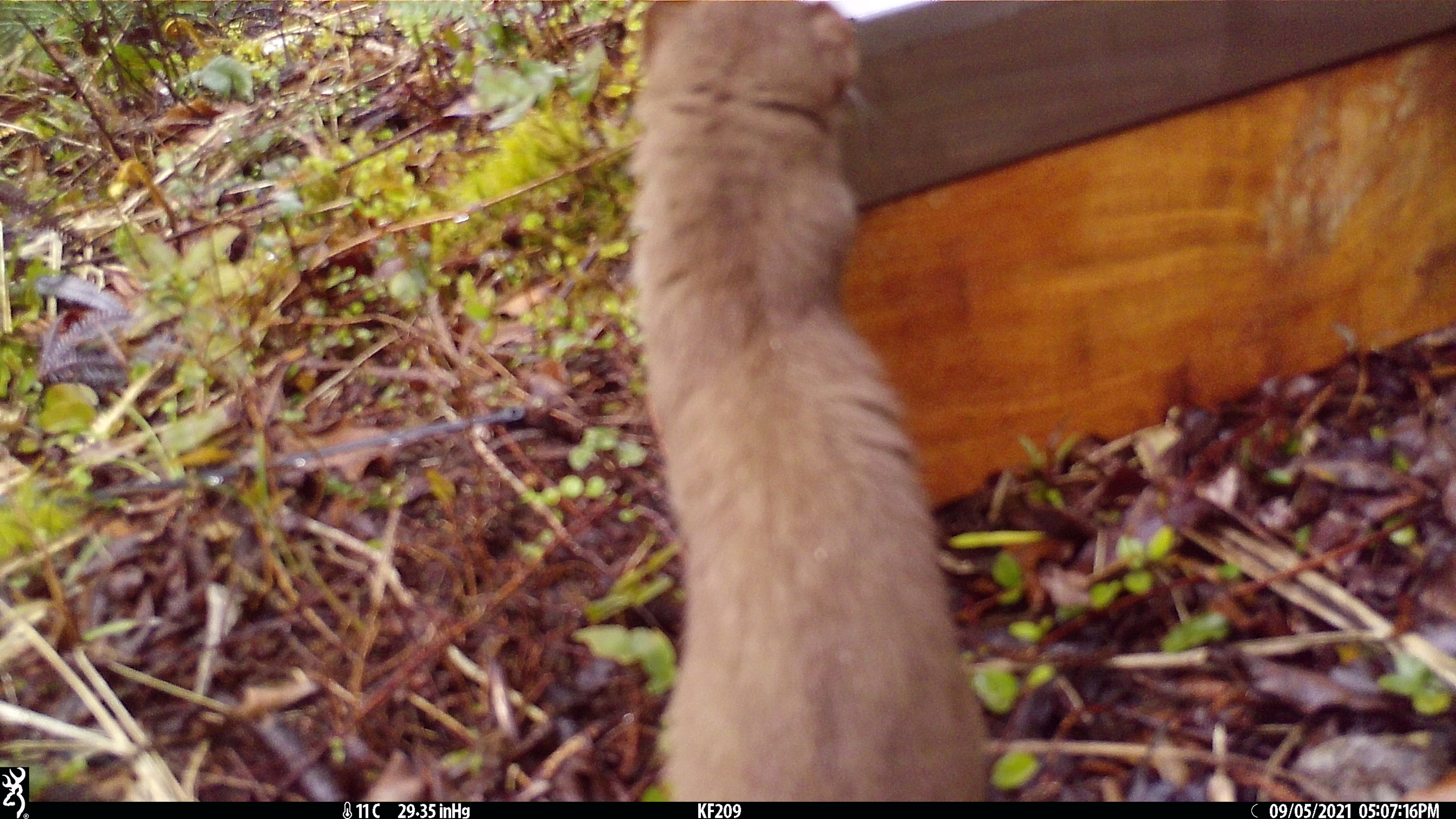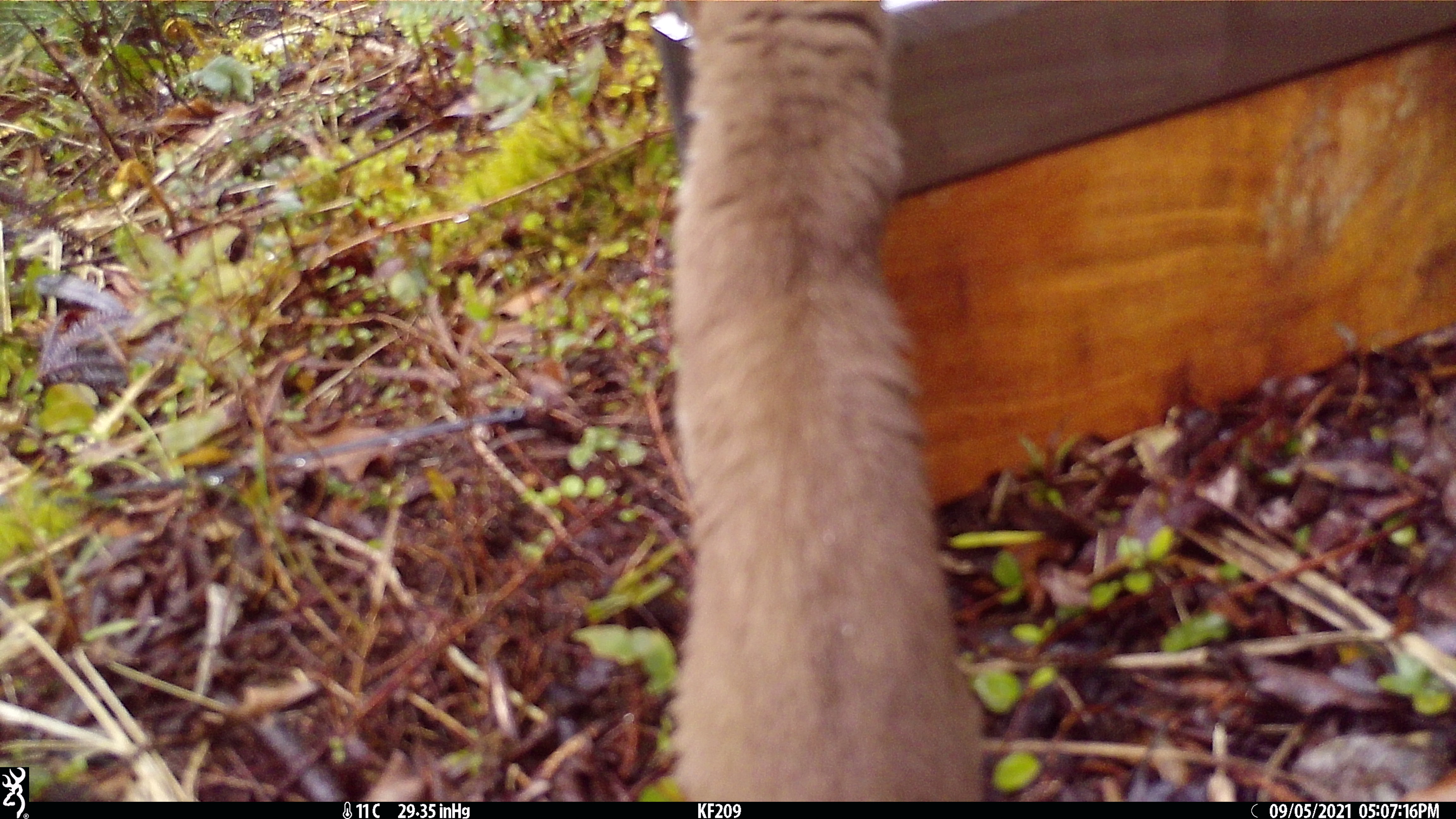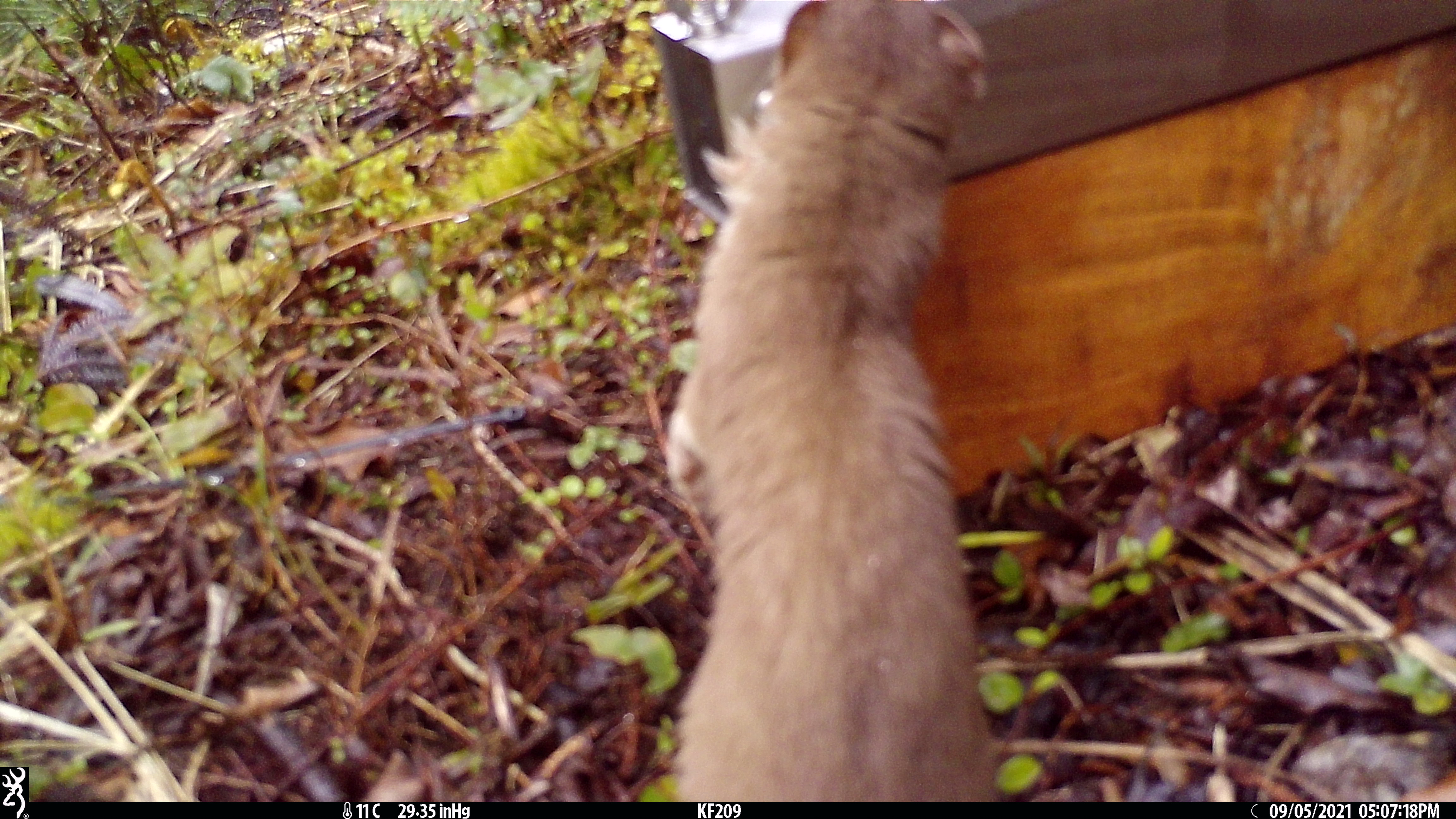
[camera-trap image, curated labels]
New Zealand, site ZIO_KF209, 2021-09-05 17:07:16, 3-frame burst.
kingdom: Animalia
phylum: Chordata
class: Mammalia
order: Carnivora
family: Mustelidae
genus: Mustela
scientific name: Mustela erminea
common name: stoat